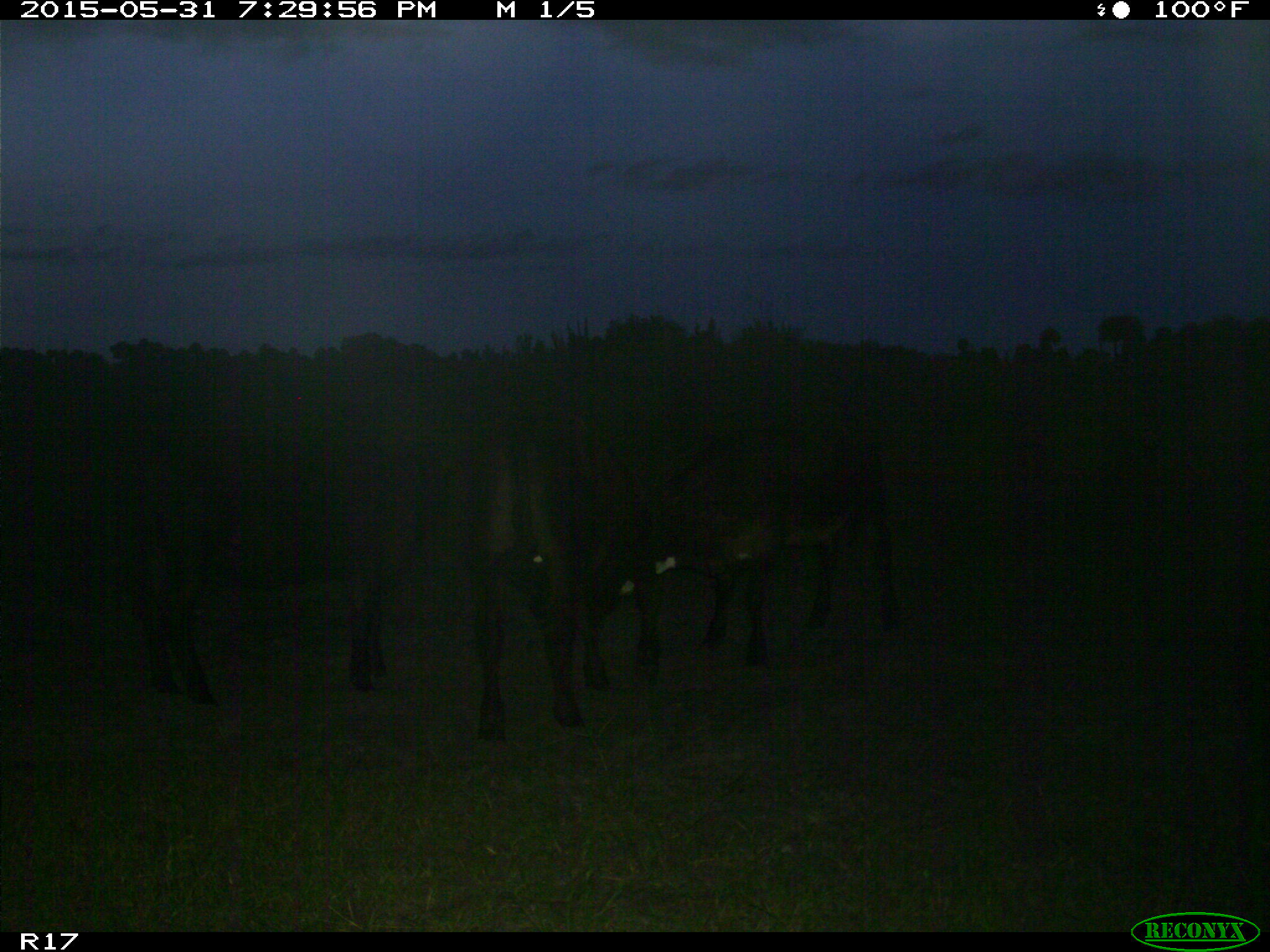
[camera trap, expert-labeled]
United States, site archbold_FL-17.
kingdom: Animalia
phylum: Chordata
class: Mammalia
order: Artiodactyla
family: Bovidae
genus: Bos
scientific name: Bos taurus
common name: domestic cow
Bos taurus (domestic cow).